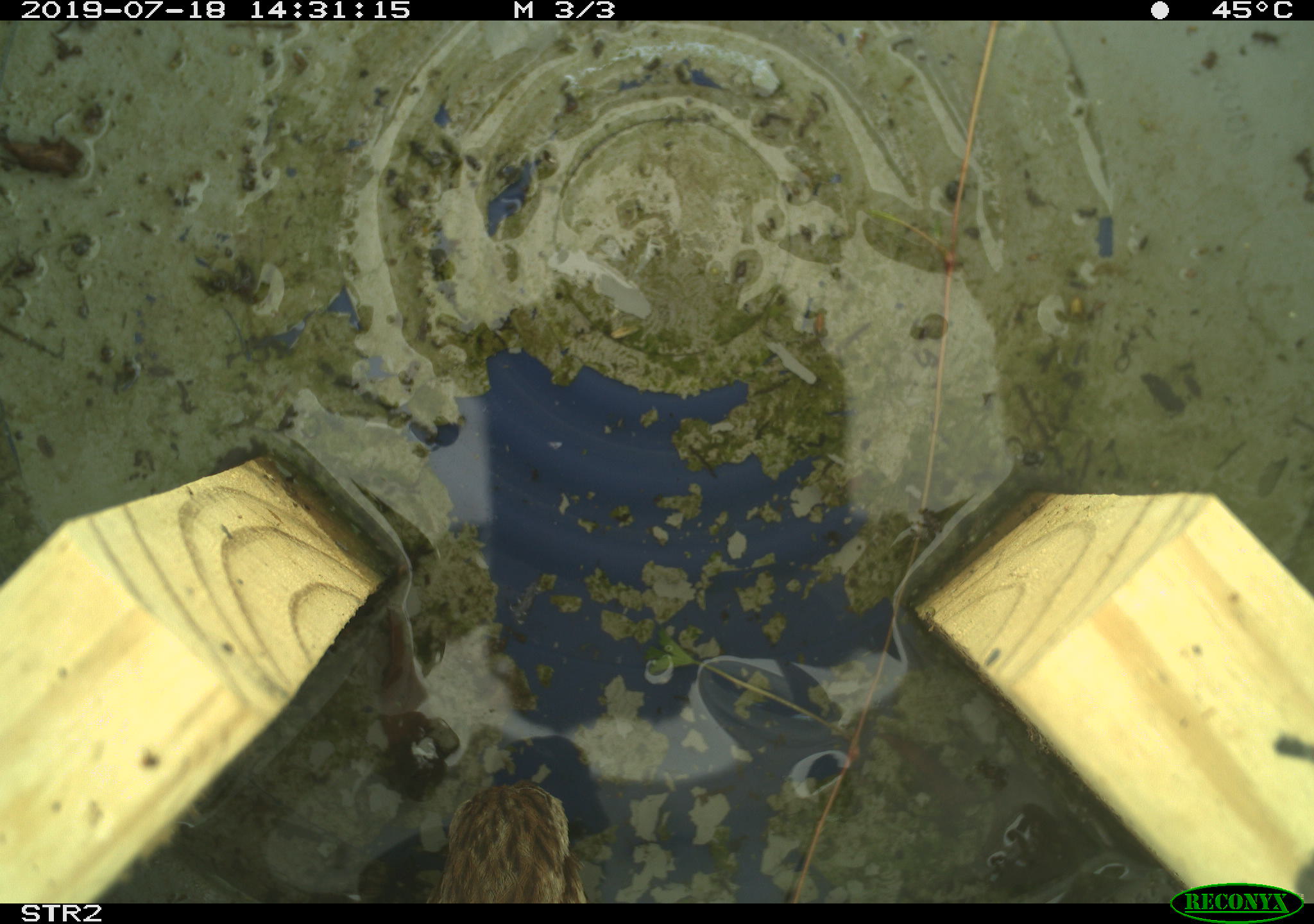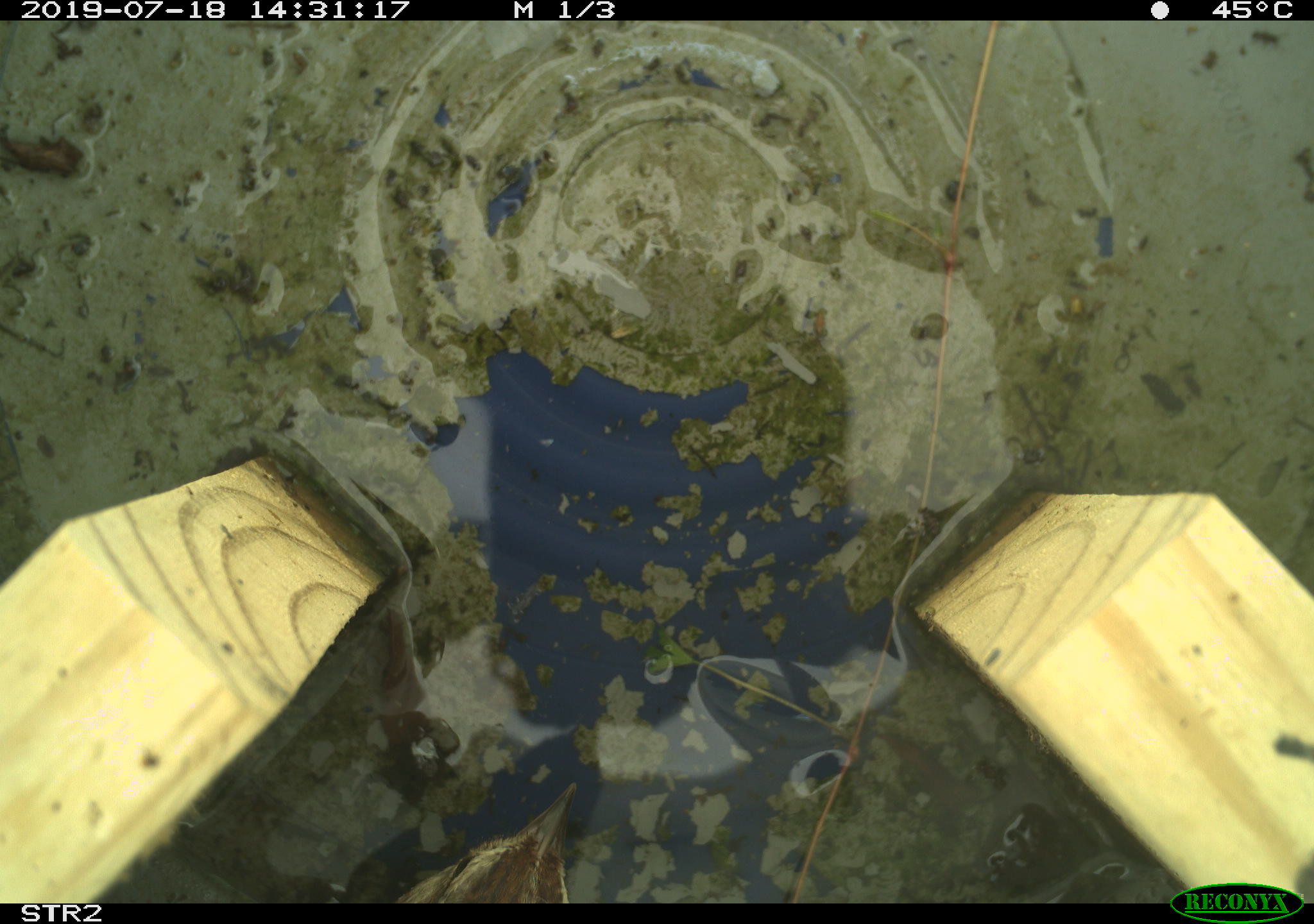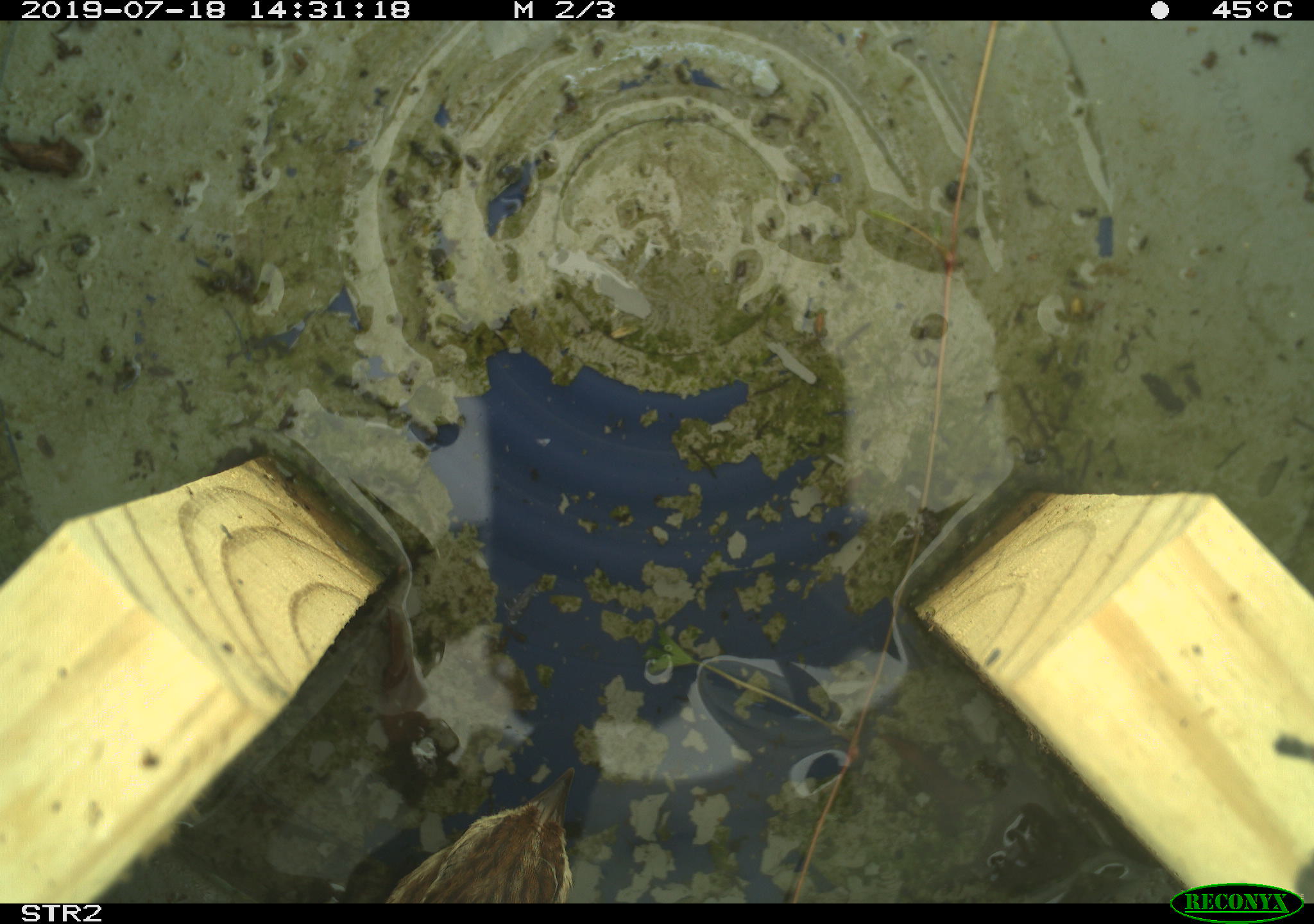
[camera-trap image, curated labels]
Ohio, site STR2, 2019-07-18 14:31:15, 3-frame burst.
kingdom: Animalia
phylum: Chordata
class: Aves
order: Passeriformes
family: Passerellidae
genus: Melospiza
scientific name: Melospiza melodia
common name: song sparrow